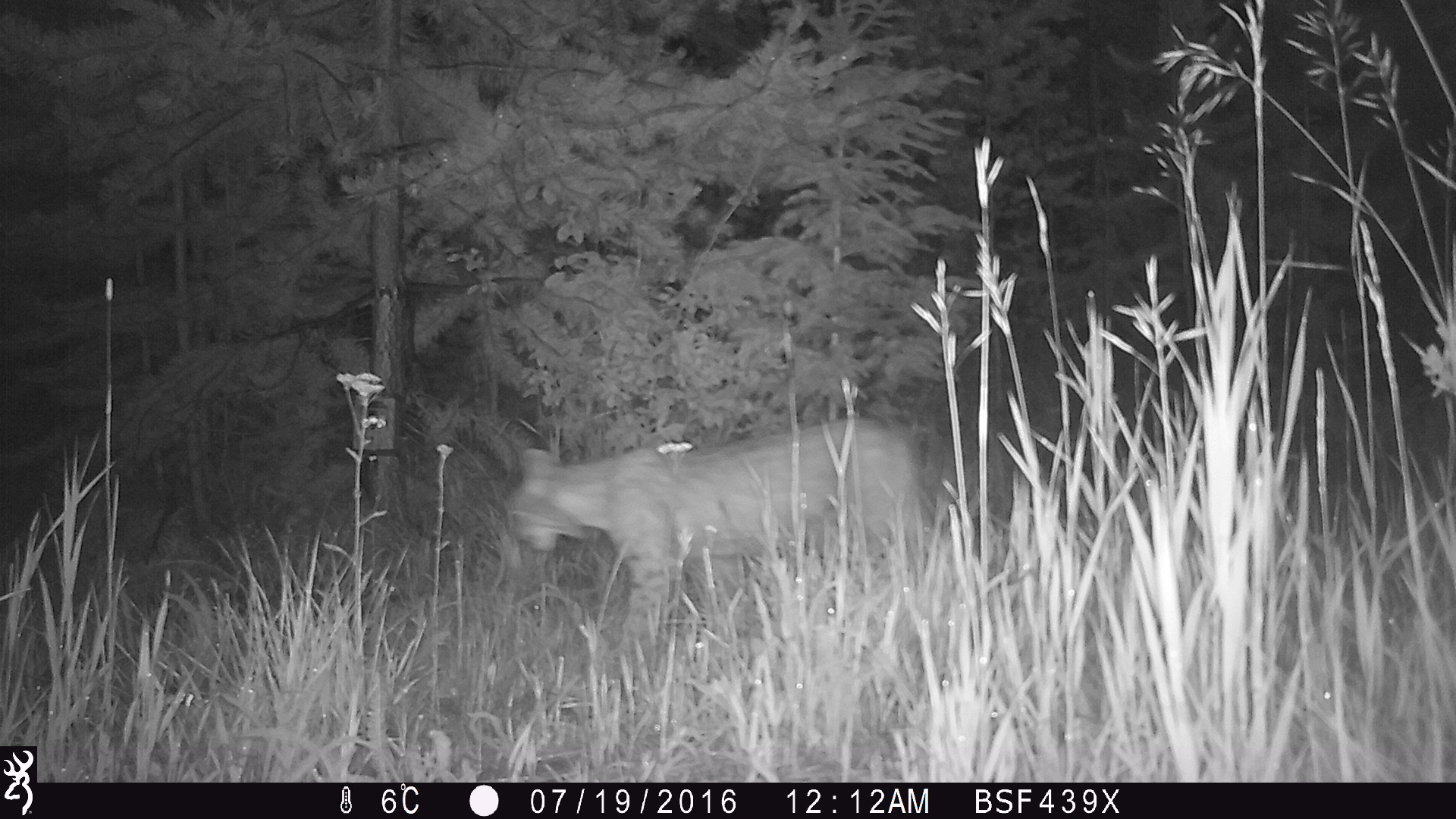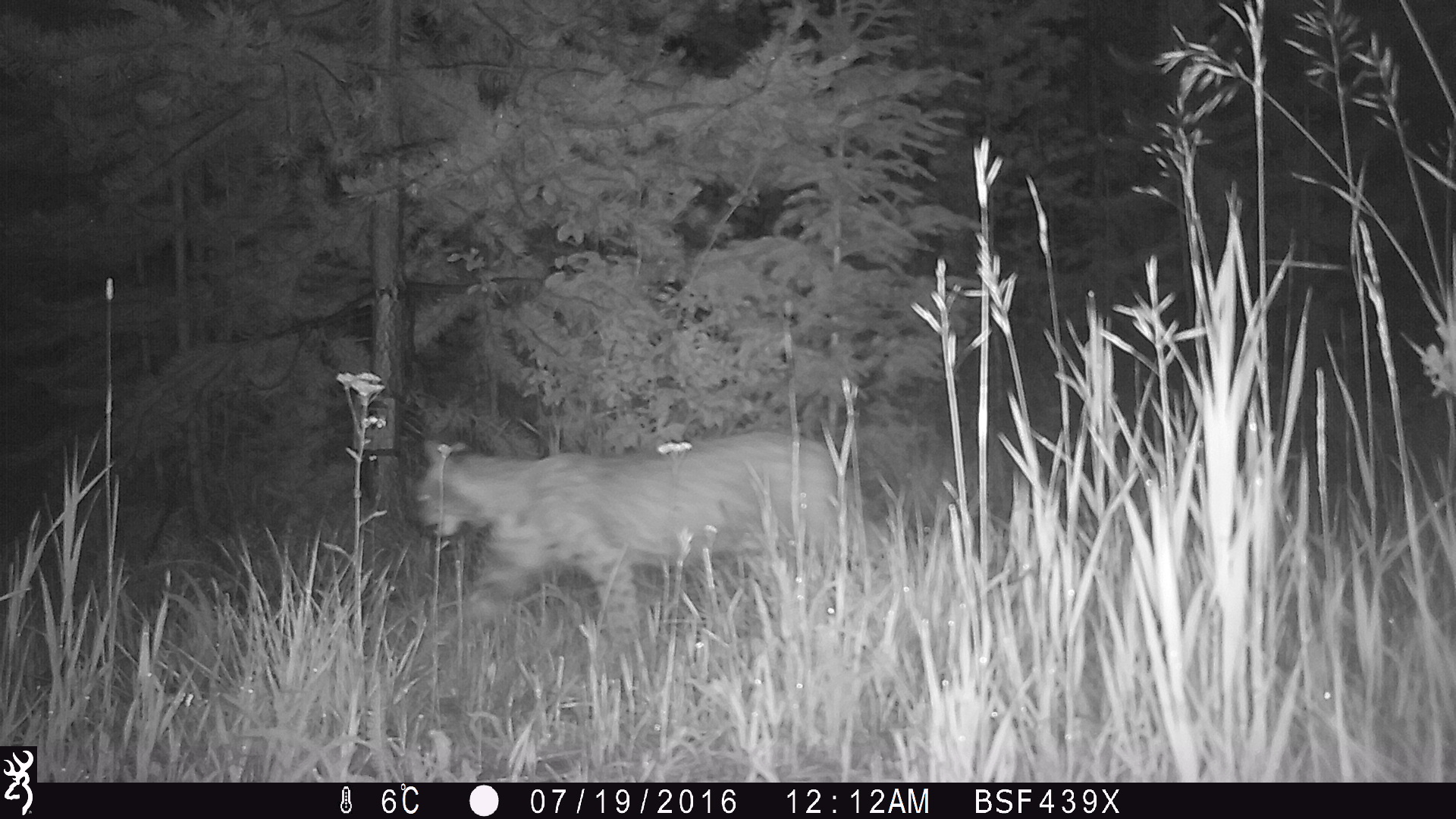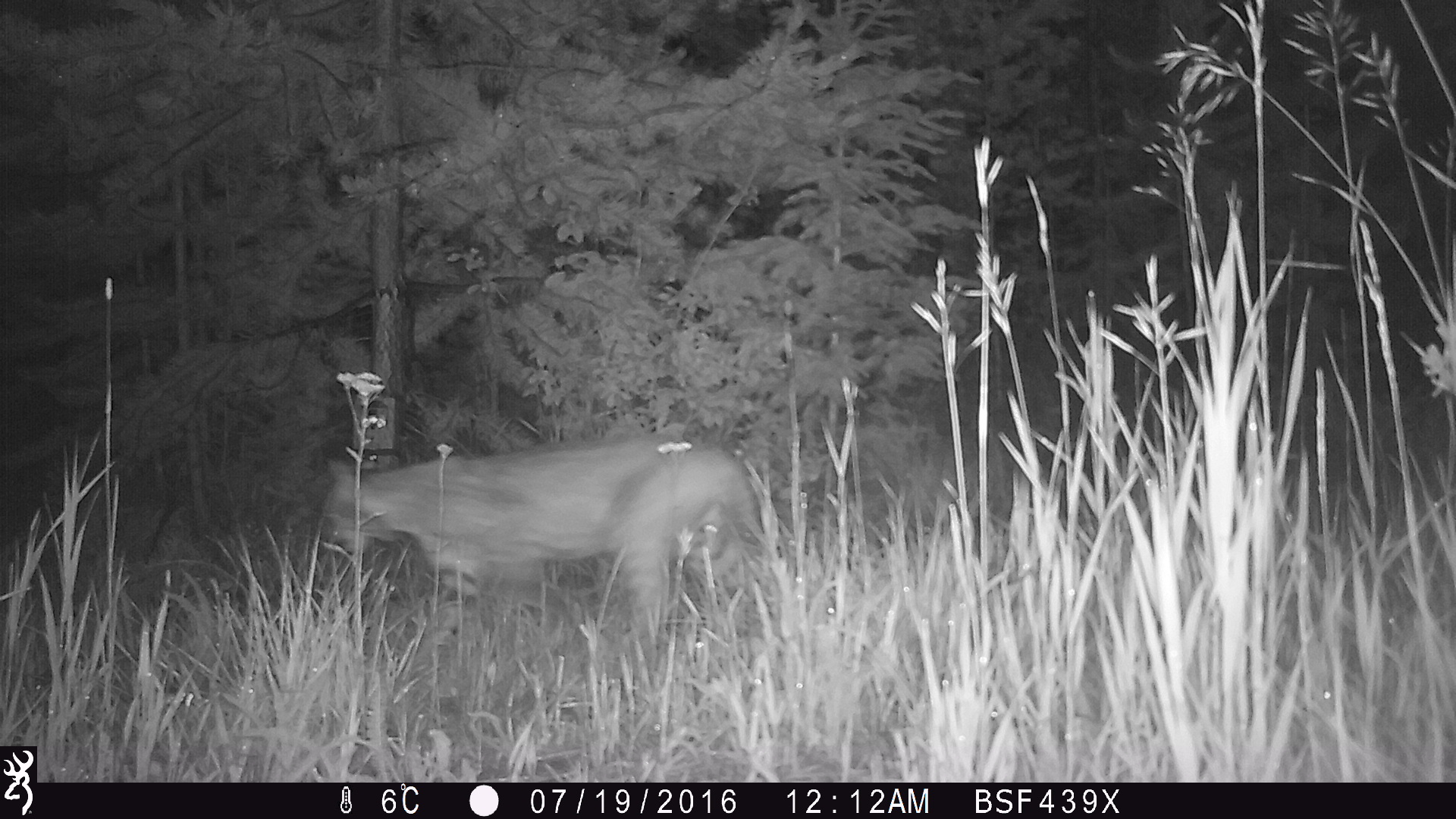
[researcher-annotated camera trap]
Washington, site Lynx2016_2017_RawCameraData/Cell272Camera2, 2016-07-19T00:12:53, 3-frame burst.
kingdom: Animalia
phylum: Chordata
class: Mammalia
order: Carnivora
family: Felidae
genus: Lynx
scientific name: Lynx rufus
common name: bobcat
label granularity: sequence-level